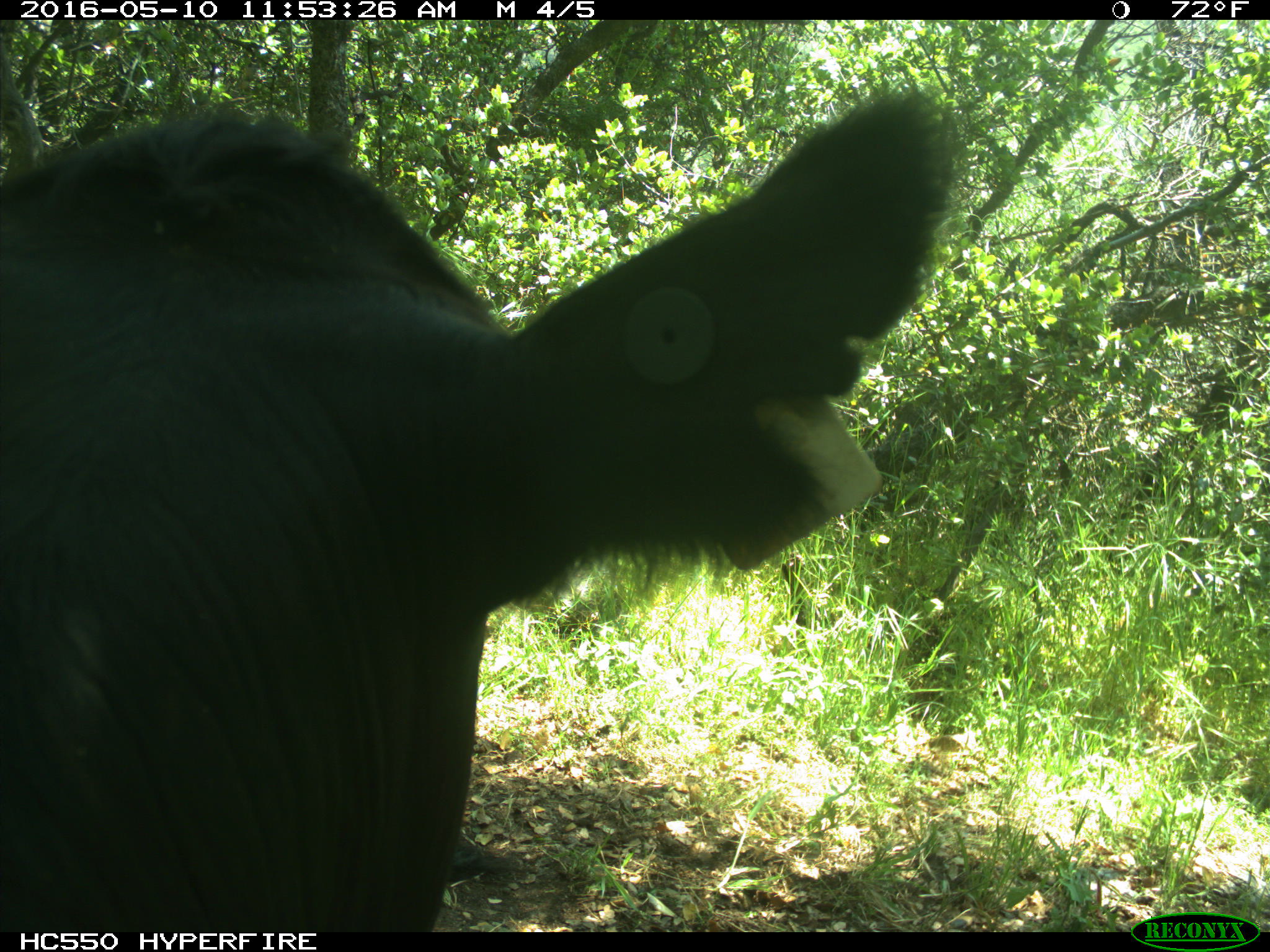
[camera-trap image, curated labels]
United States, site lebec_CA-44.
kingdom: Animalia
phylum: Chordata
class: Mammalia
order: Artiodactyla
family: Bovidae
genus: Bos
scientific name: Bos taurus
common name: domestic cow